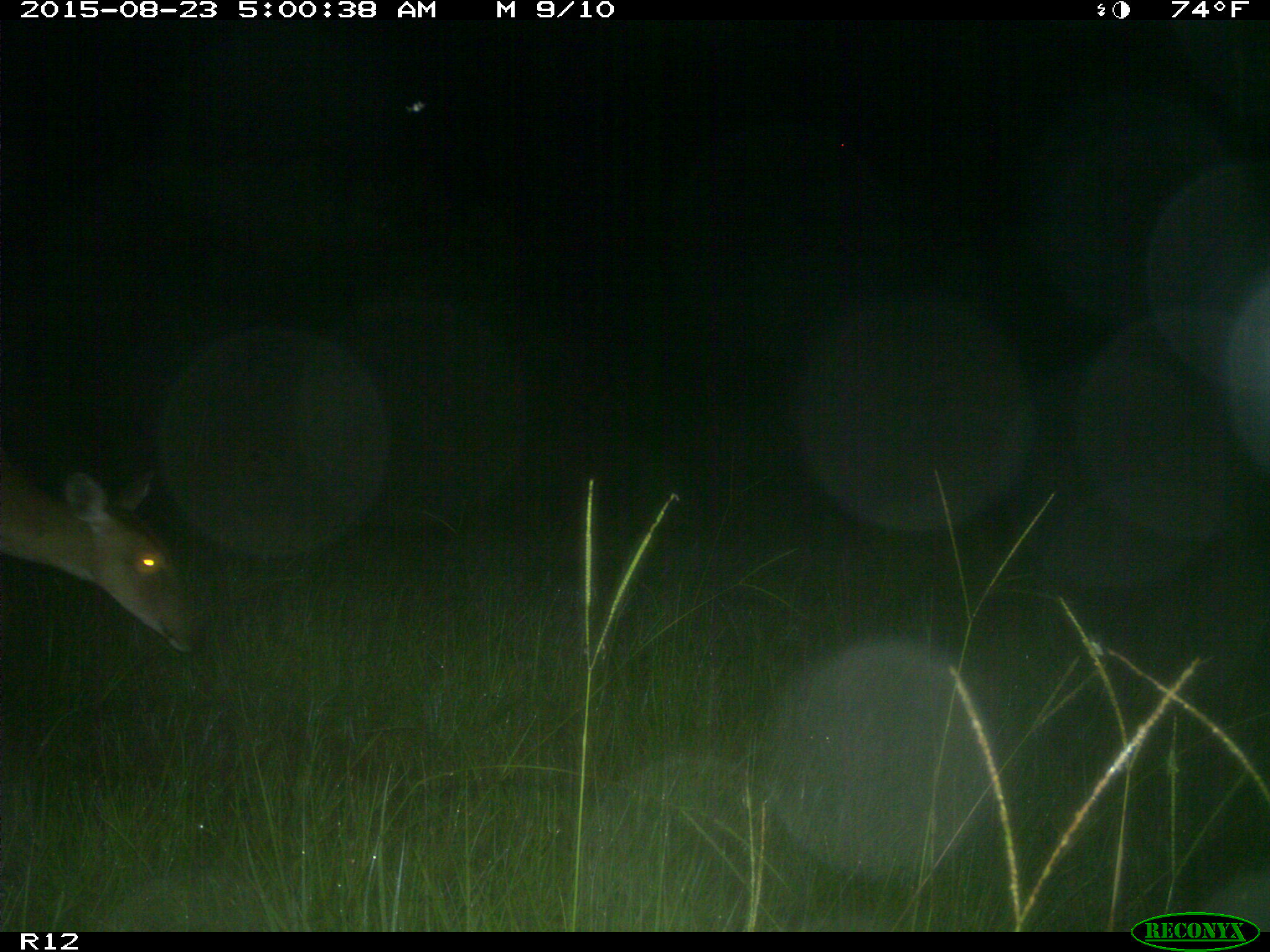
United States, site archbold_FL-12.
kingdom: Animalia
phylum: Chordata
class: Mammalia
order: Artiodactyla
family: Cervidae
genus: Odocoileus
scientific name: Odocoileus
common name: deer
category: unidentified deer